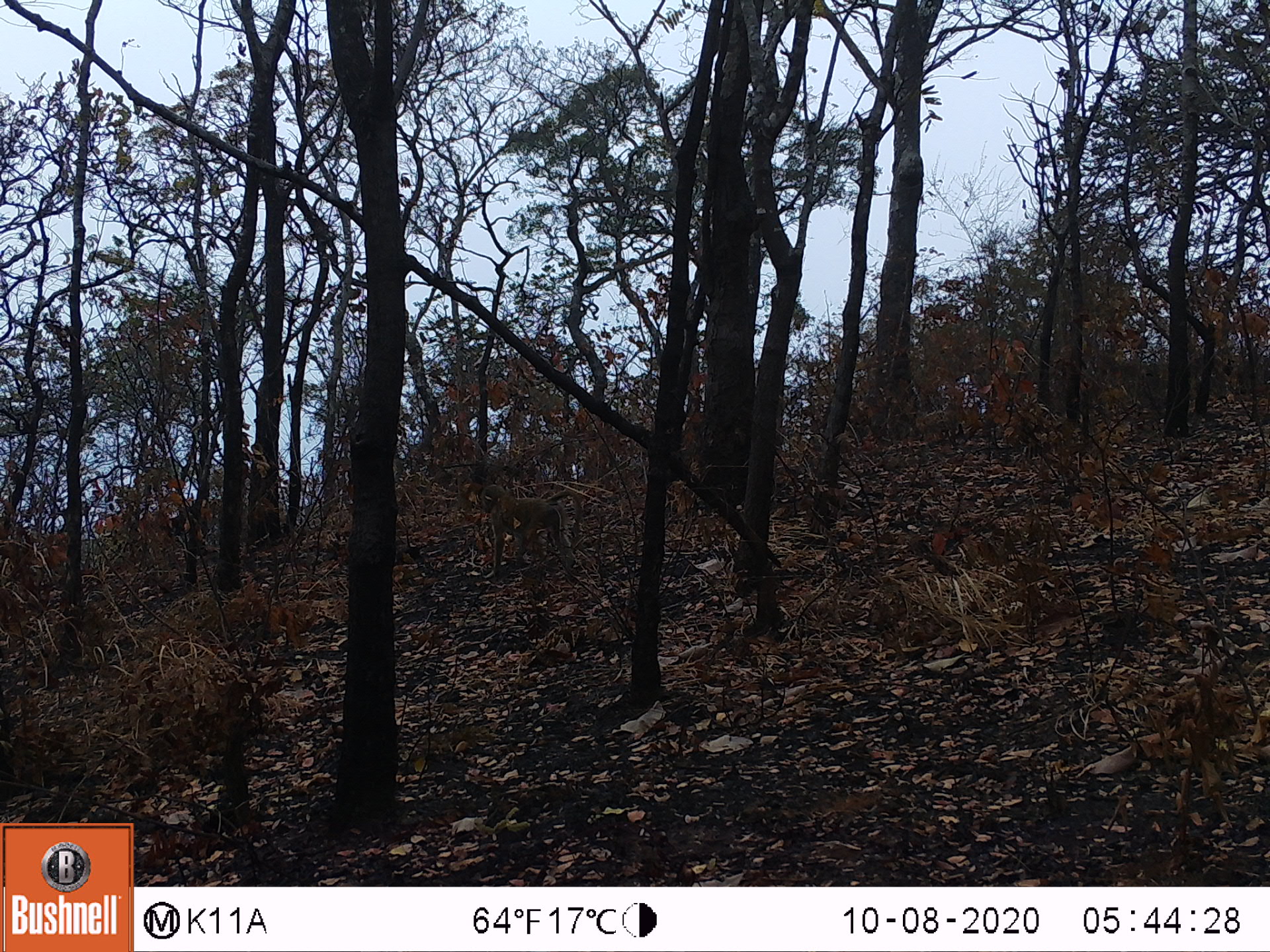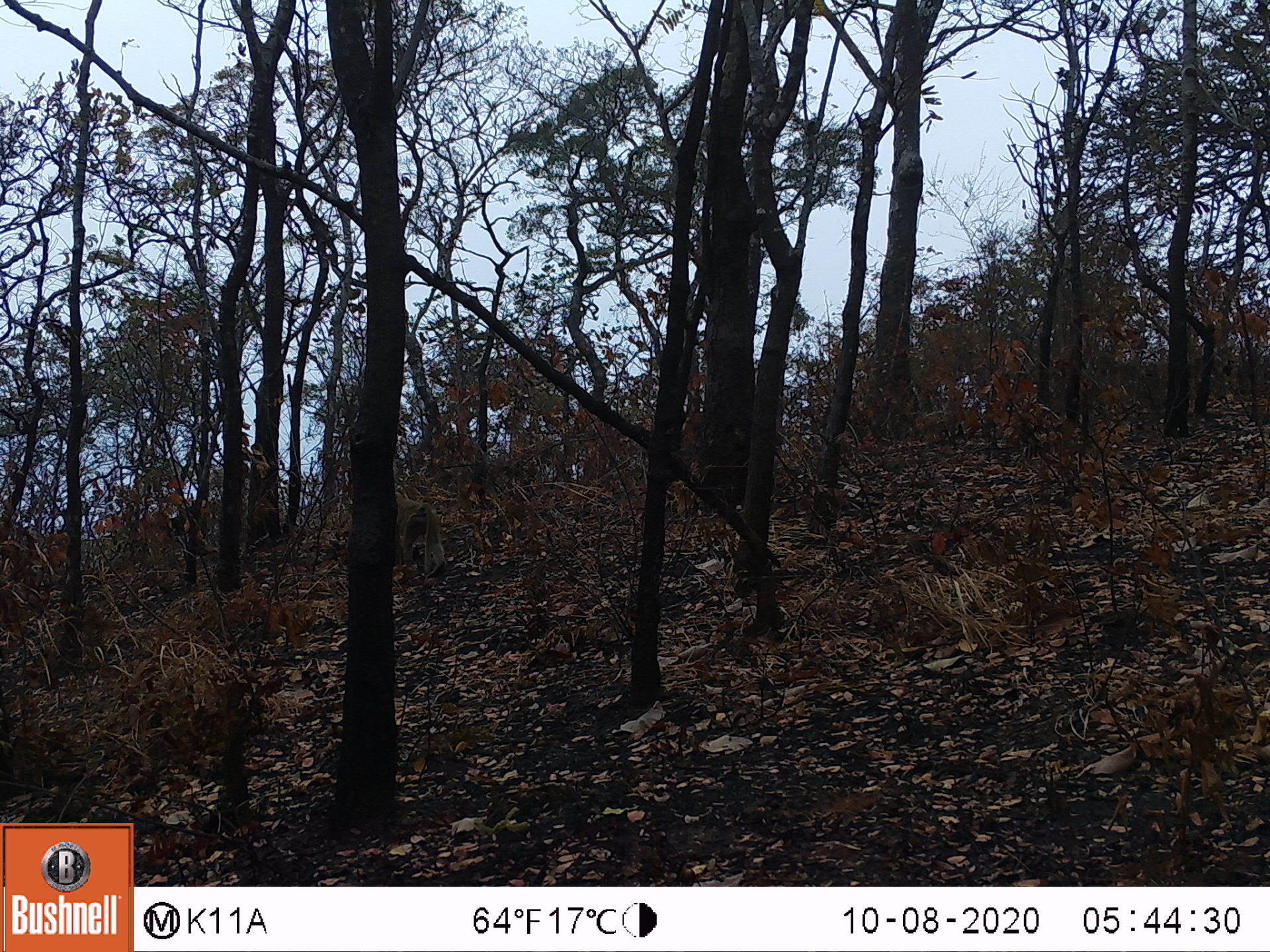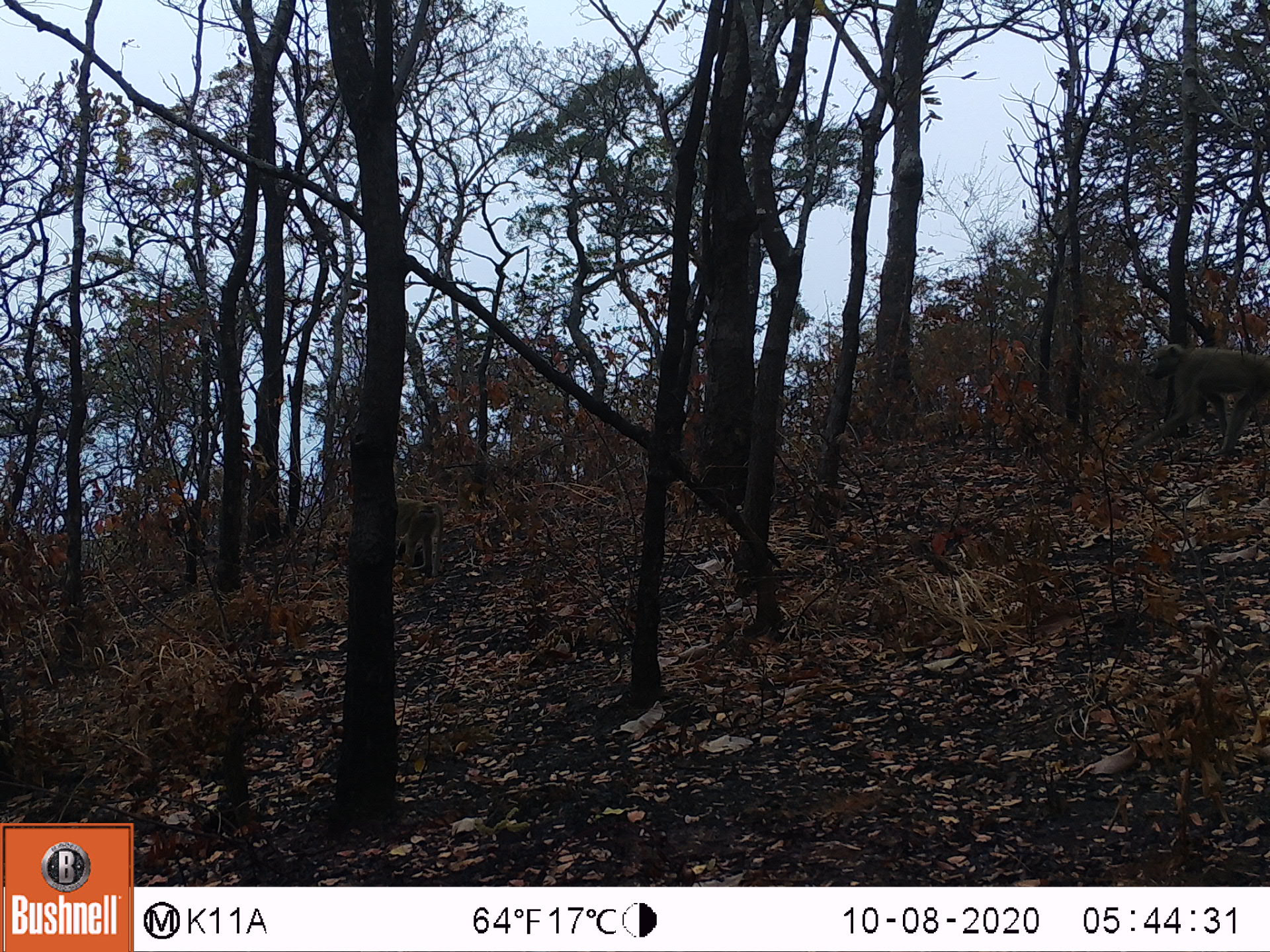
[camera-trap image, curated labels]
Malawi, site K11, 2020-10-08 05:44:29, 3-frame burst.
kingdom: Animalia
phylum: Chordata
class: Mammalia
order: Primates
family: Cercopithecidae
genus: Papio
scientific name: Papio cynocephalus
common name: yellow baboon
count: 1